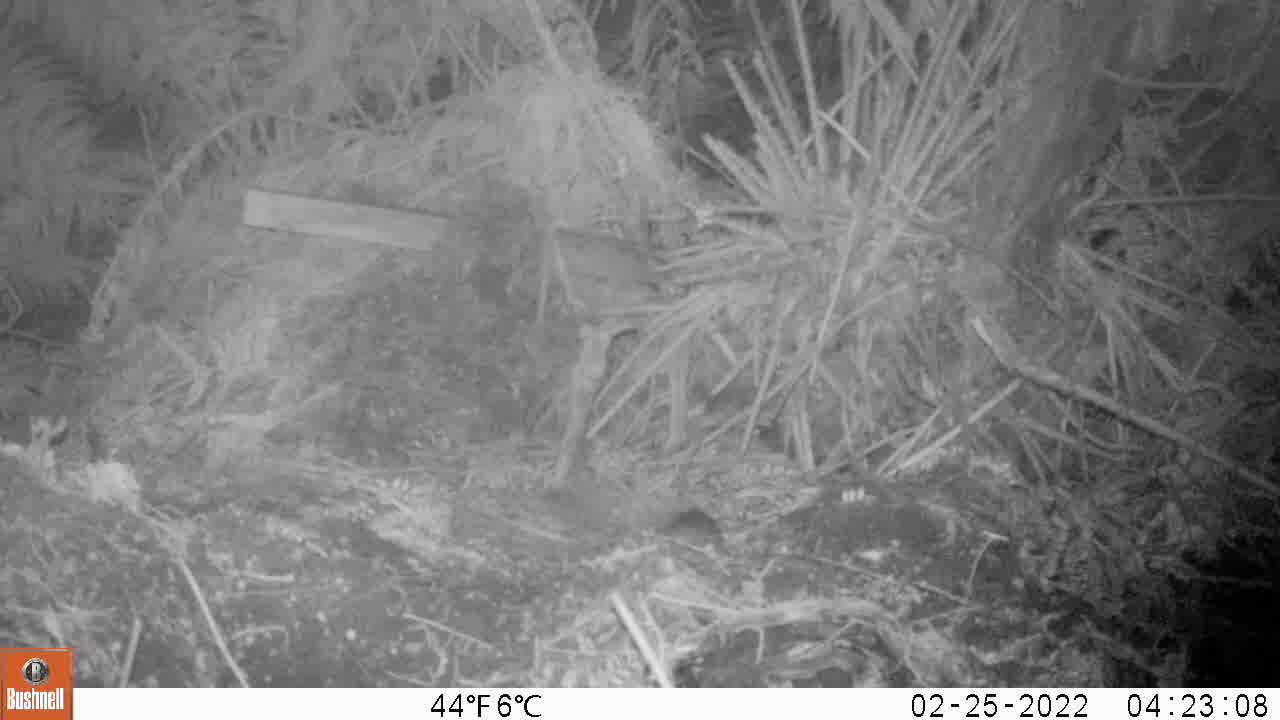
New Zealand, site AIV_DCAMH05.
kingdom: Animalia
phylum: Chordata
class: Mammalia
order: Rodentia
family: Muridae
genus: Mus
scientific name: Mus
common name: mouse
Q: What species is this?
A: Mouse (Mus).